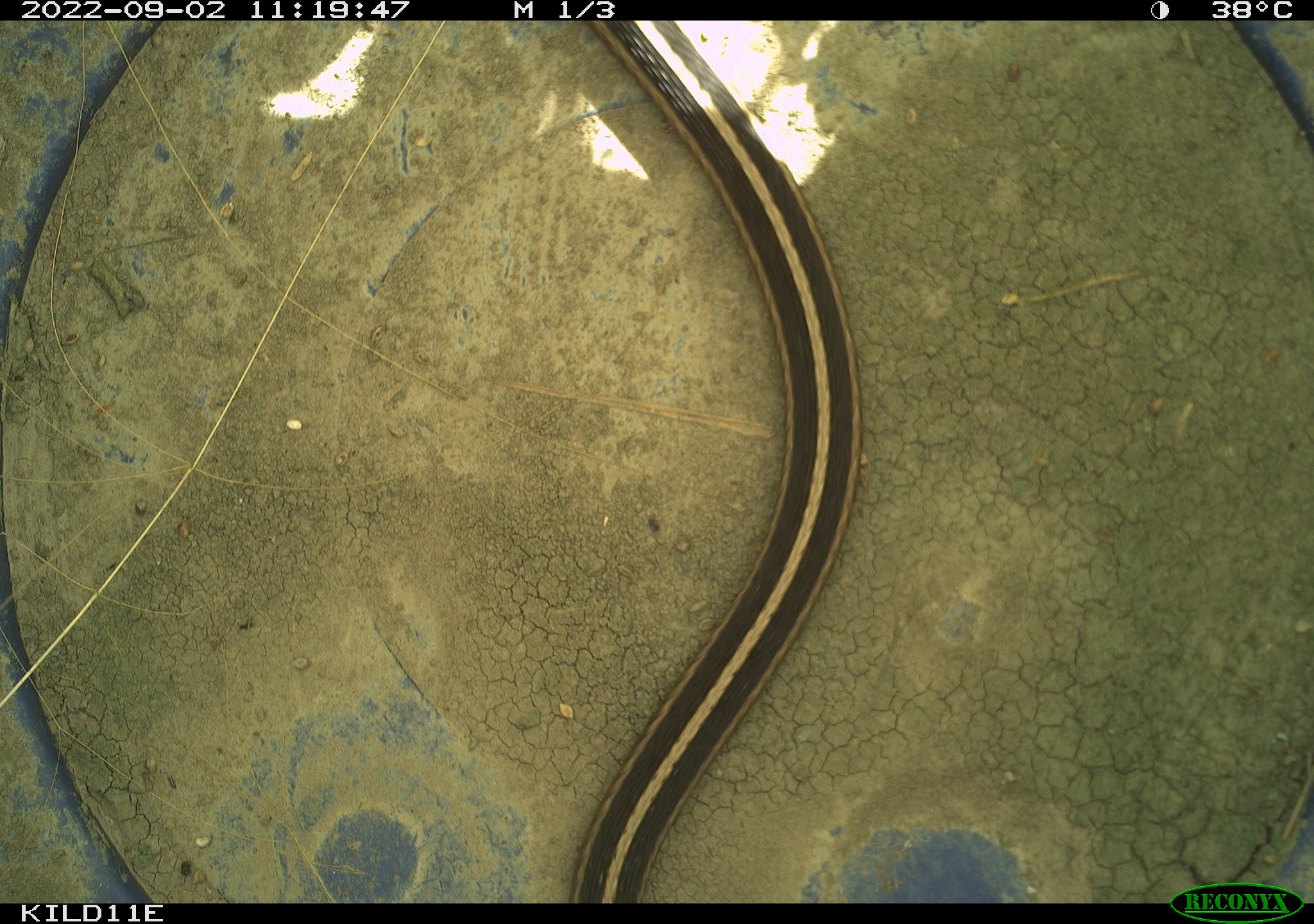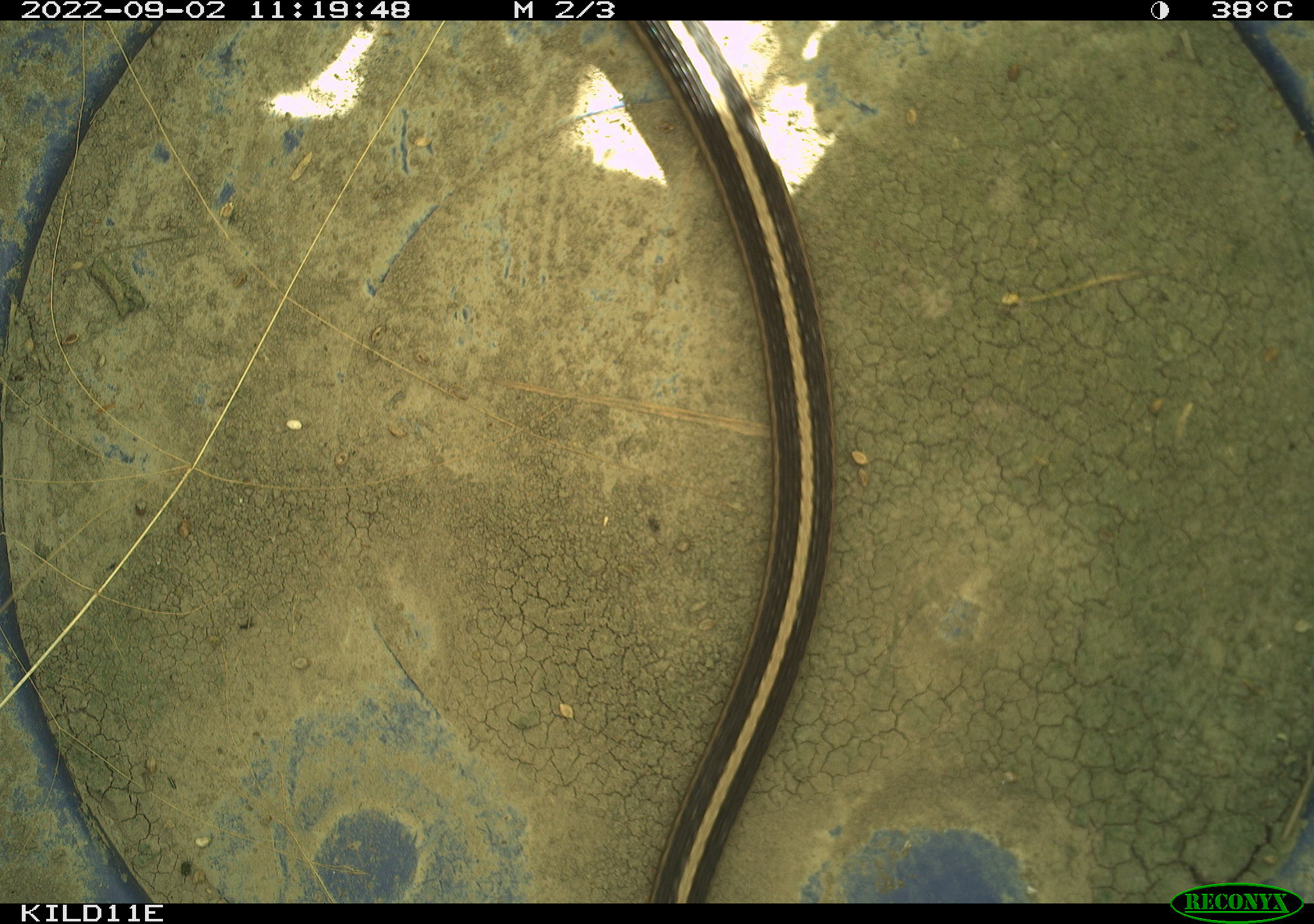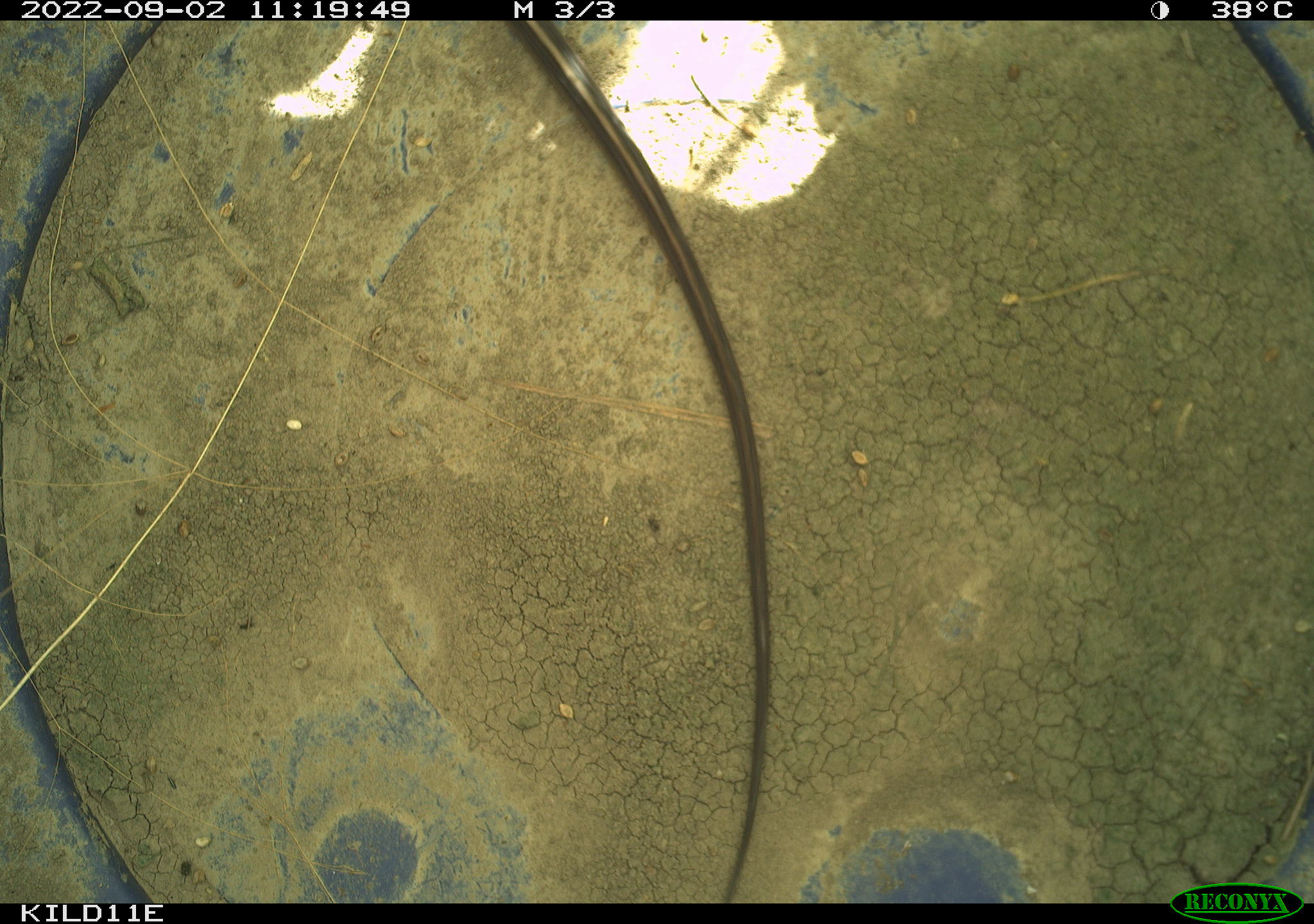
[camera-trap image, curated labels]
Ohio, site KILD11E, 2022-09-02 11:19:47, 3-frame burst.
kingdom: Animalia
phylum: Chordata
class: Reptilia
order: Squamata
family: Colubridae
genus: Thamnophis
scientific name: Thamnophis sirtalis sirtalis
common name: eastern gartersnake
Eastern gartersnake (Thamnophis sirtalis sirtalis).